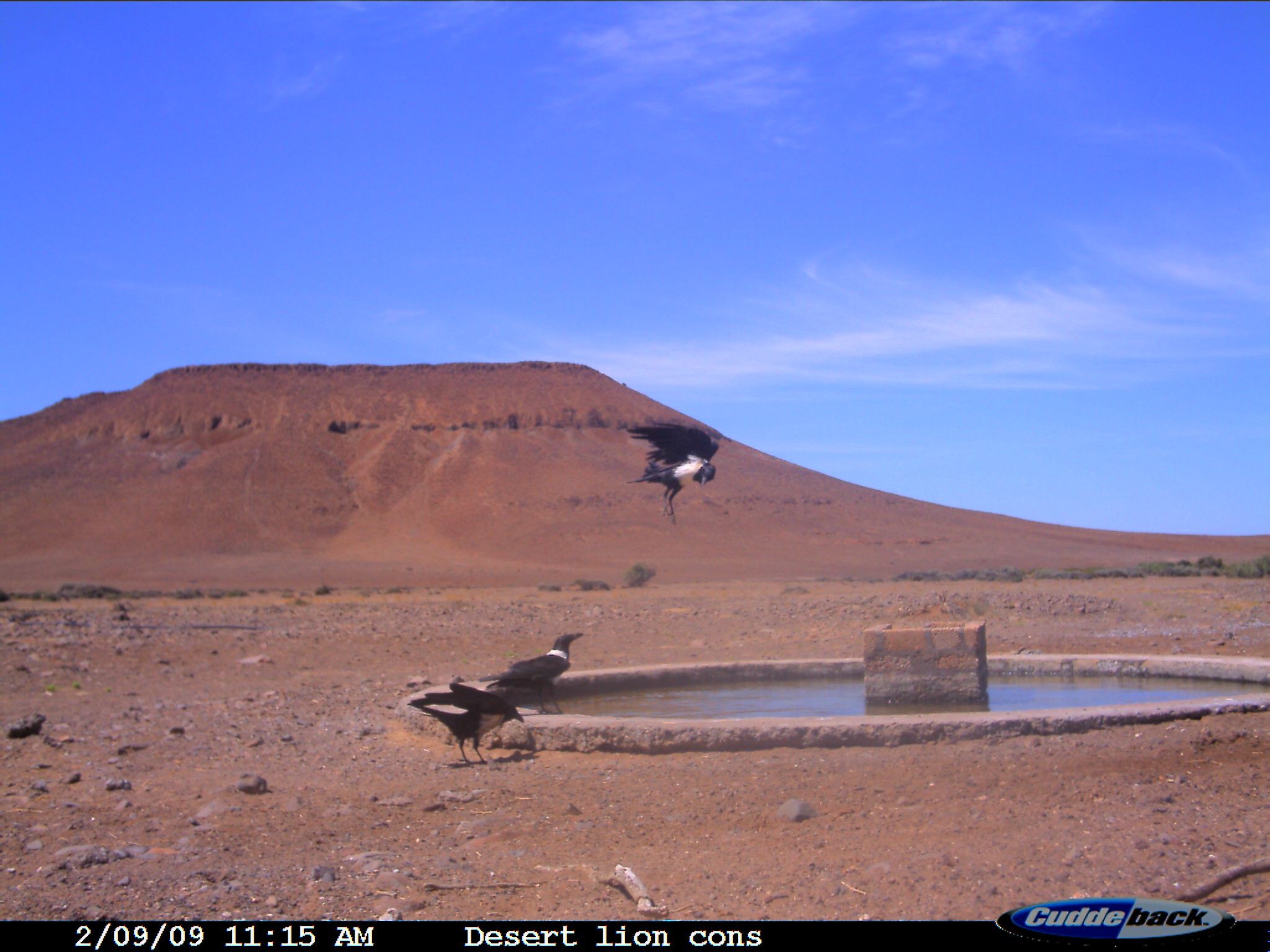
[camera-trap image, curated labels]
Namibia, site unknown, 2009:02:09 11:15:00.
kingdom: Animalia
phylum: Chordata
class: Aves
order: Passeriformes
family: Corvidae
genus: Corvus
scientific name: Corvus albus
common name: pied crow